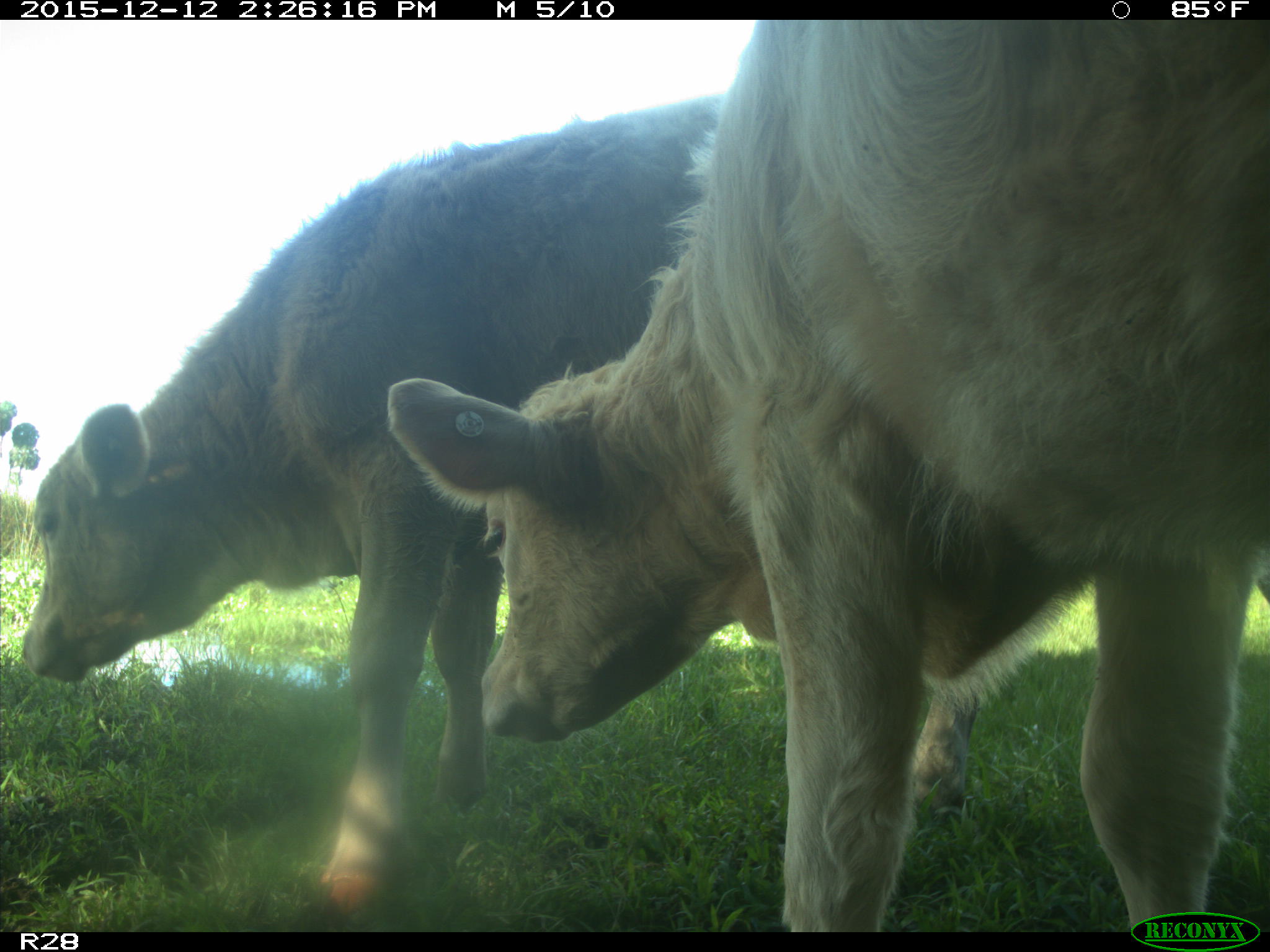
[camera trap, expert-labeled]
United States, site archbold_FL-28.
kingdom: Animalia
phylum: Chordata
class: Mammalia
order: Artiodactyla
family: Bovidae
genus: Bos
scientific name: Bos taurus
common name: domestic cow